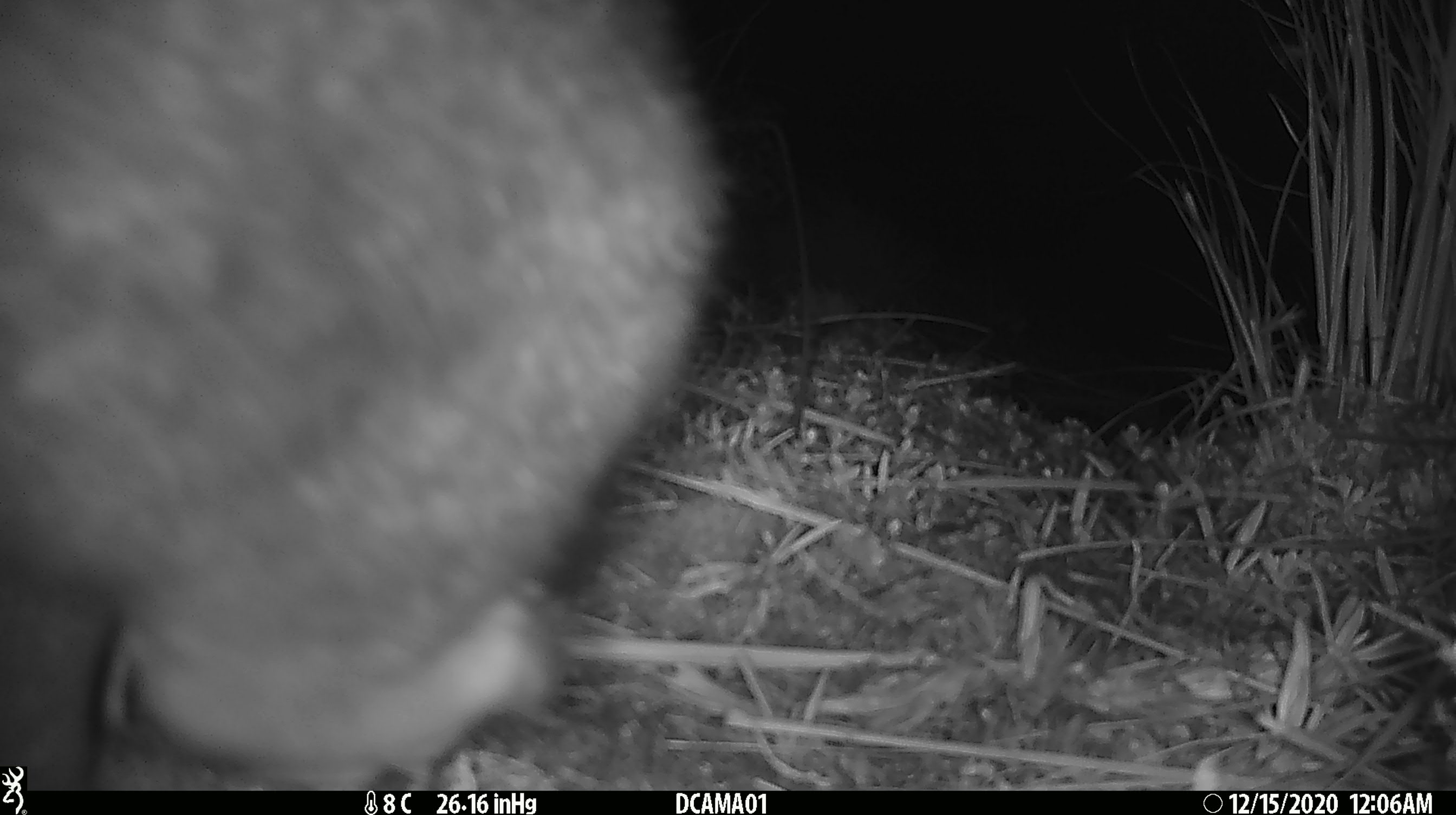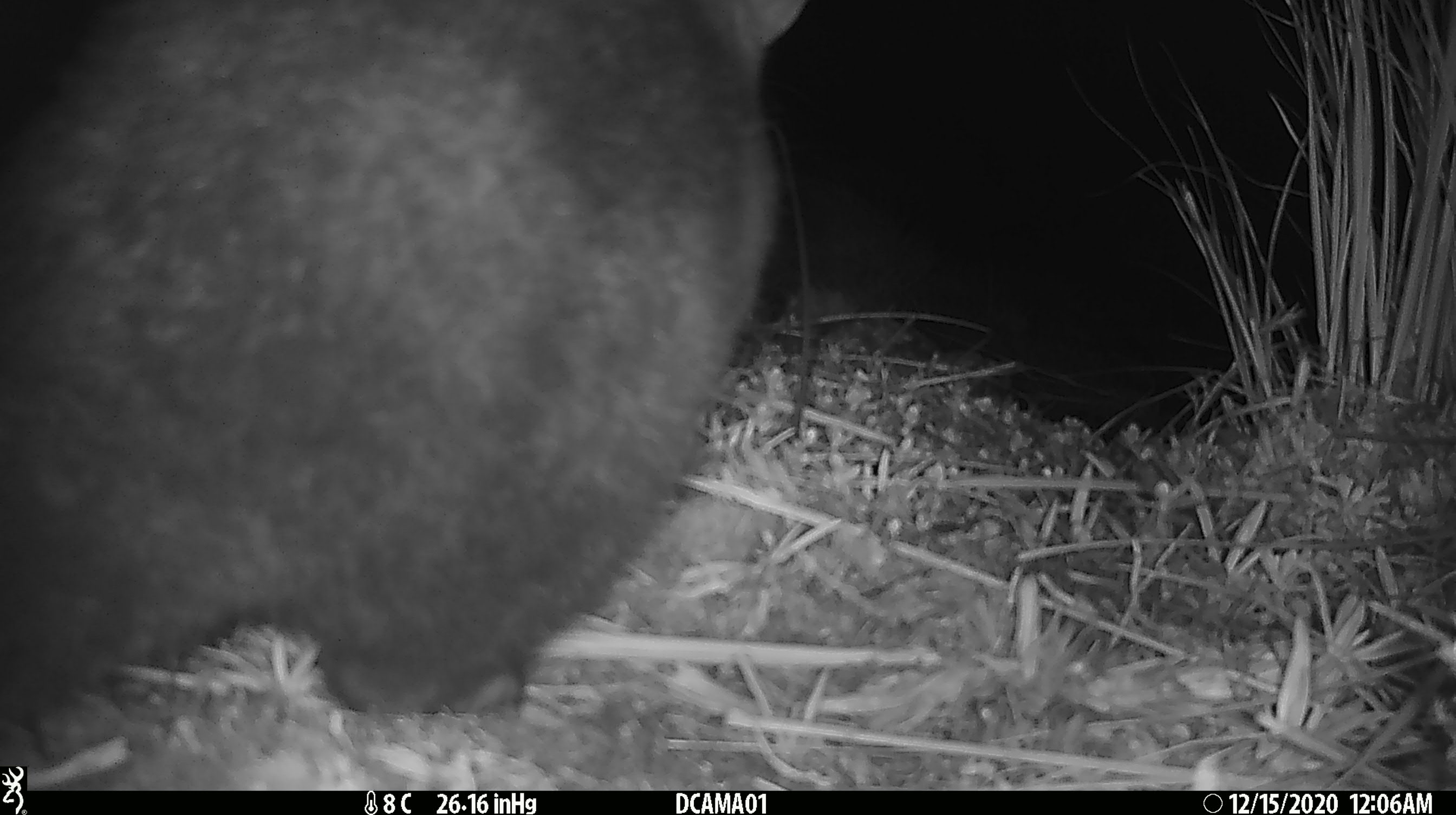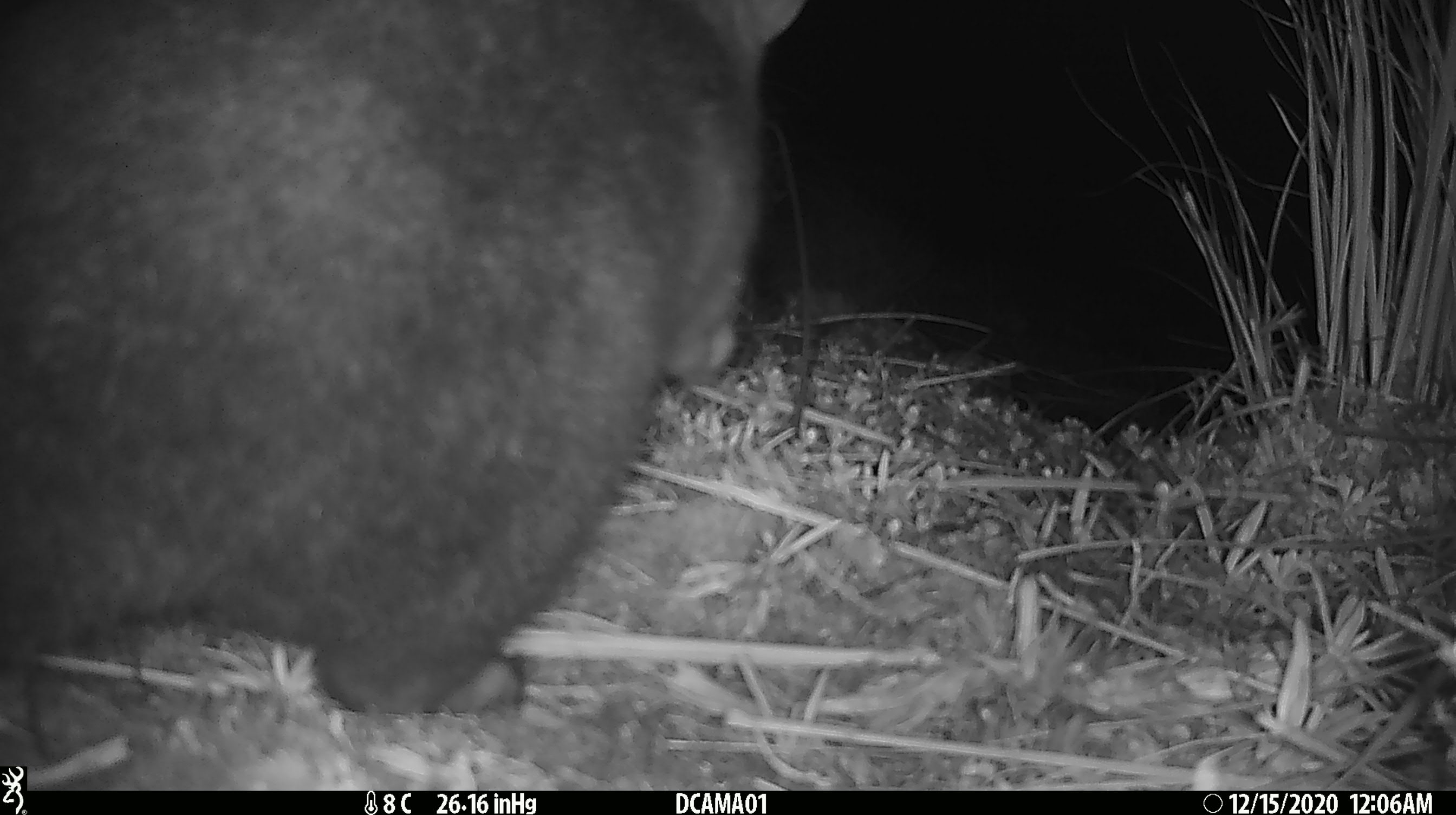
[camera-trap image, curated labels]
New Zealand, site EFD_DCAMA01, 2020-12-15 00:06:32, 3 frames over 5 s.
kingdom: Animalia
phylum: Chordata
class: Mammalia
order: Diprotodontia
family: Phalangeridae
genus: Trichosurus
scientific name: Trichosurus vulpecula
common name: common brushtail possum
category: possum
Possum (common brushtail possum) (Trichosurus vulpecula).